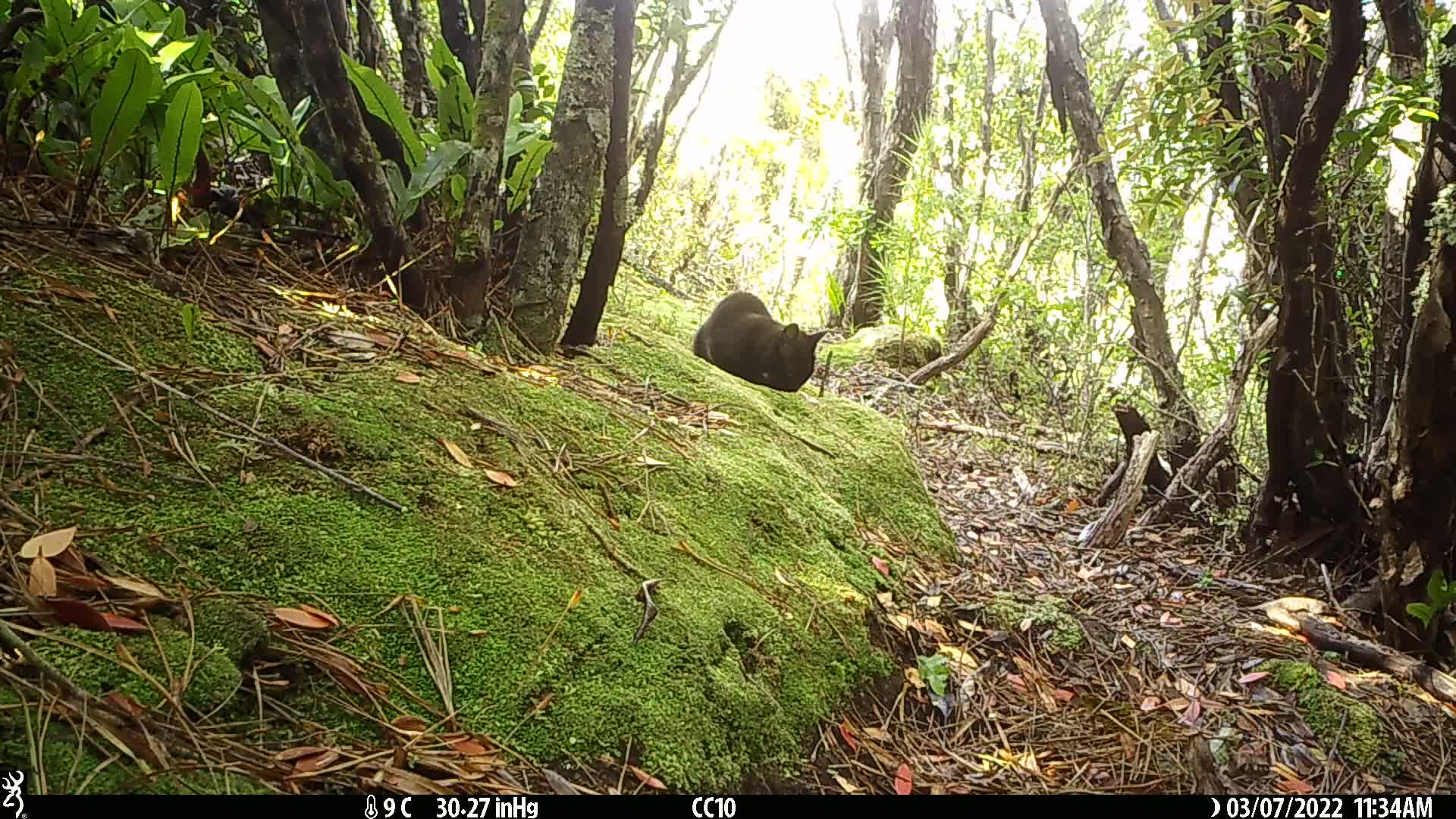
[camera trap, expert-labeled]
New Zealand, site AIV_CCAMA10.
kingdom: Animalia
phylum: Chordata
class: Mammalia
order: Carnivora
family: Felidae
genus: Felis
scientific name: Felis catus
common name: domestic cat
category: cat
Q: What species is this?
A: Cat (domestic cat) (Felis catus).